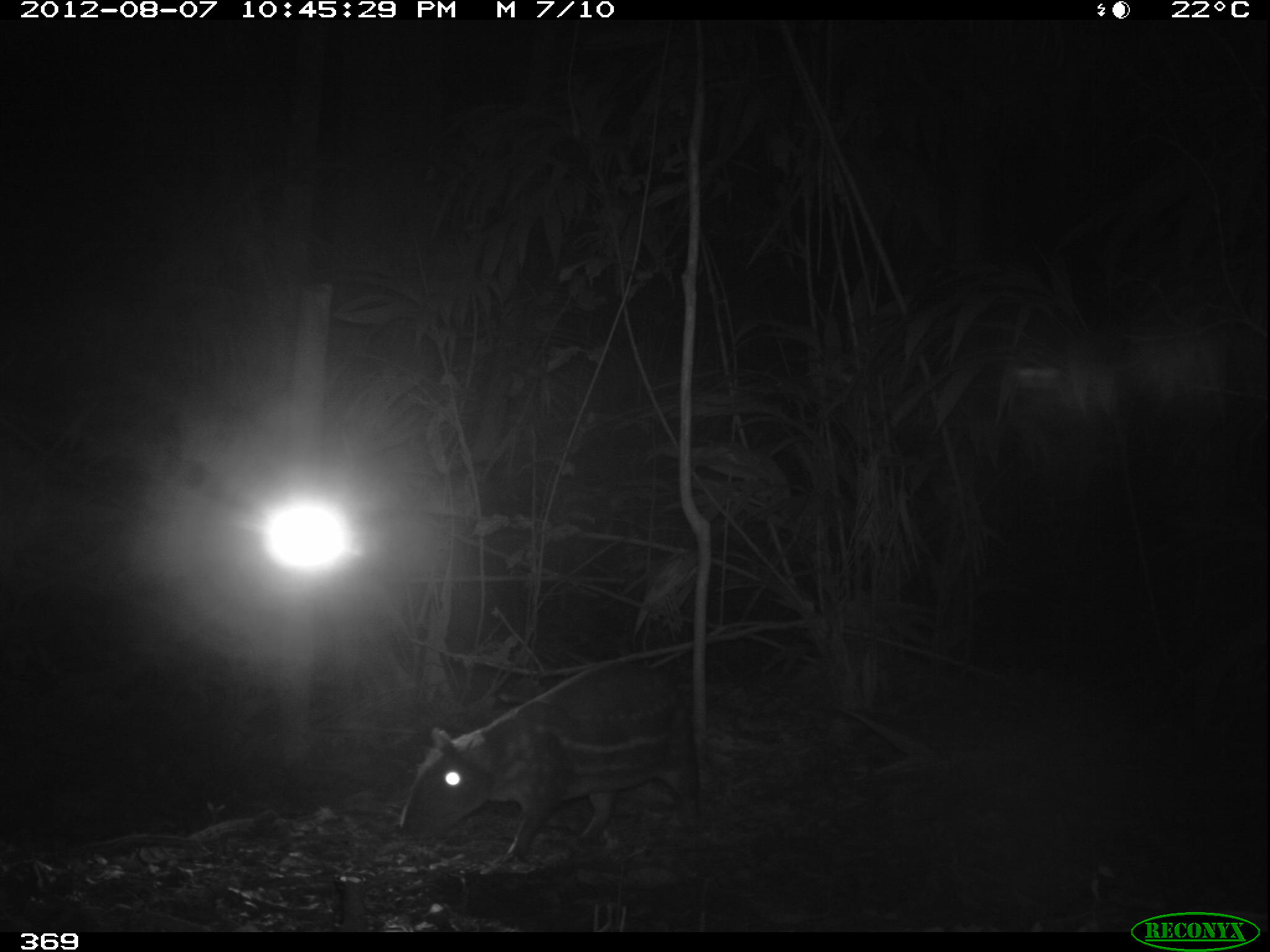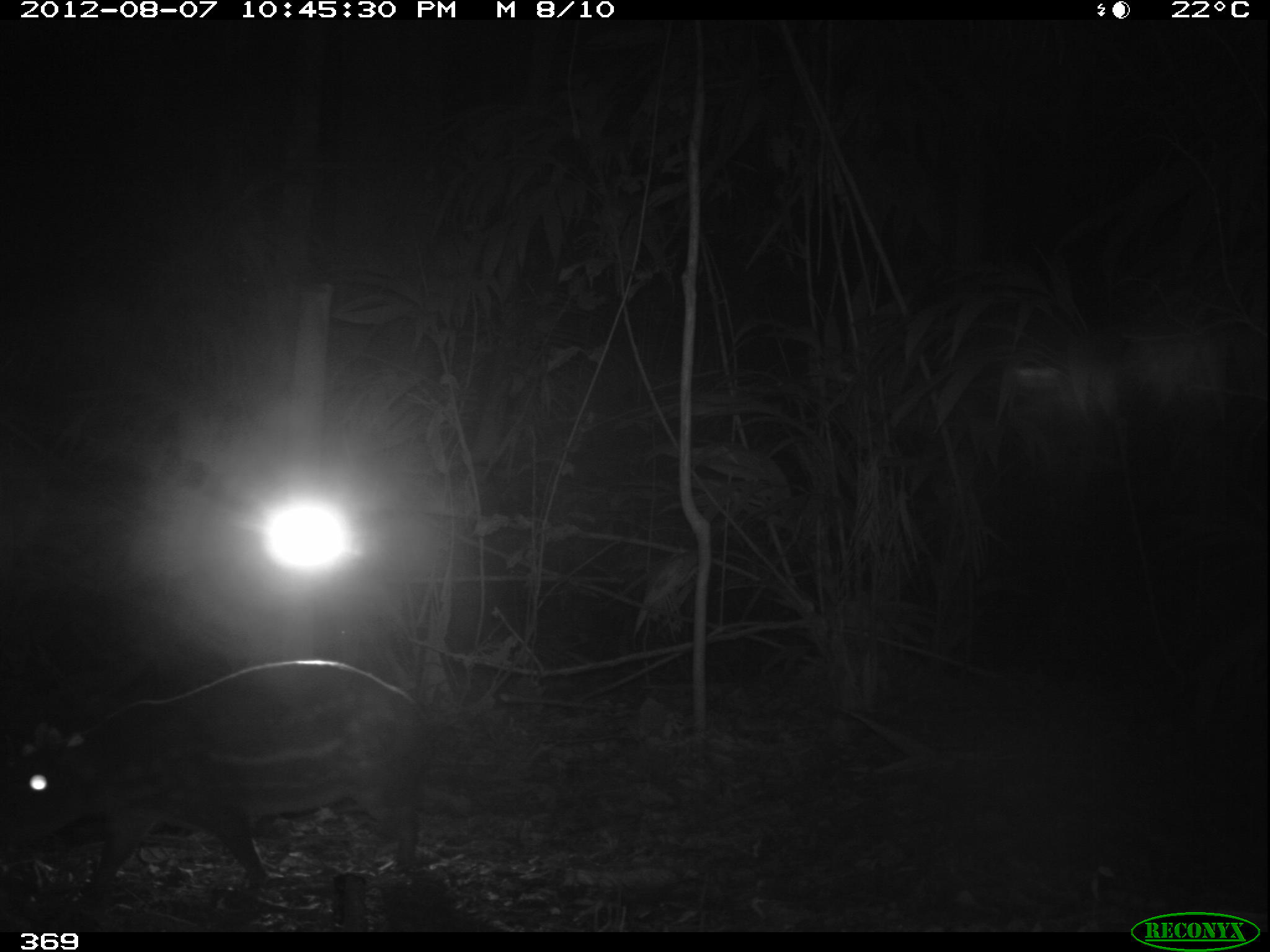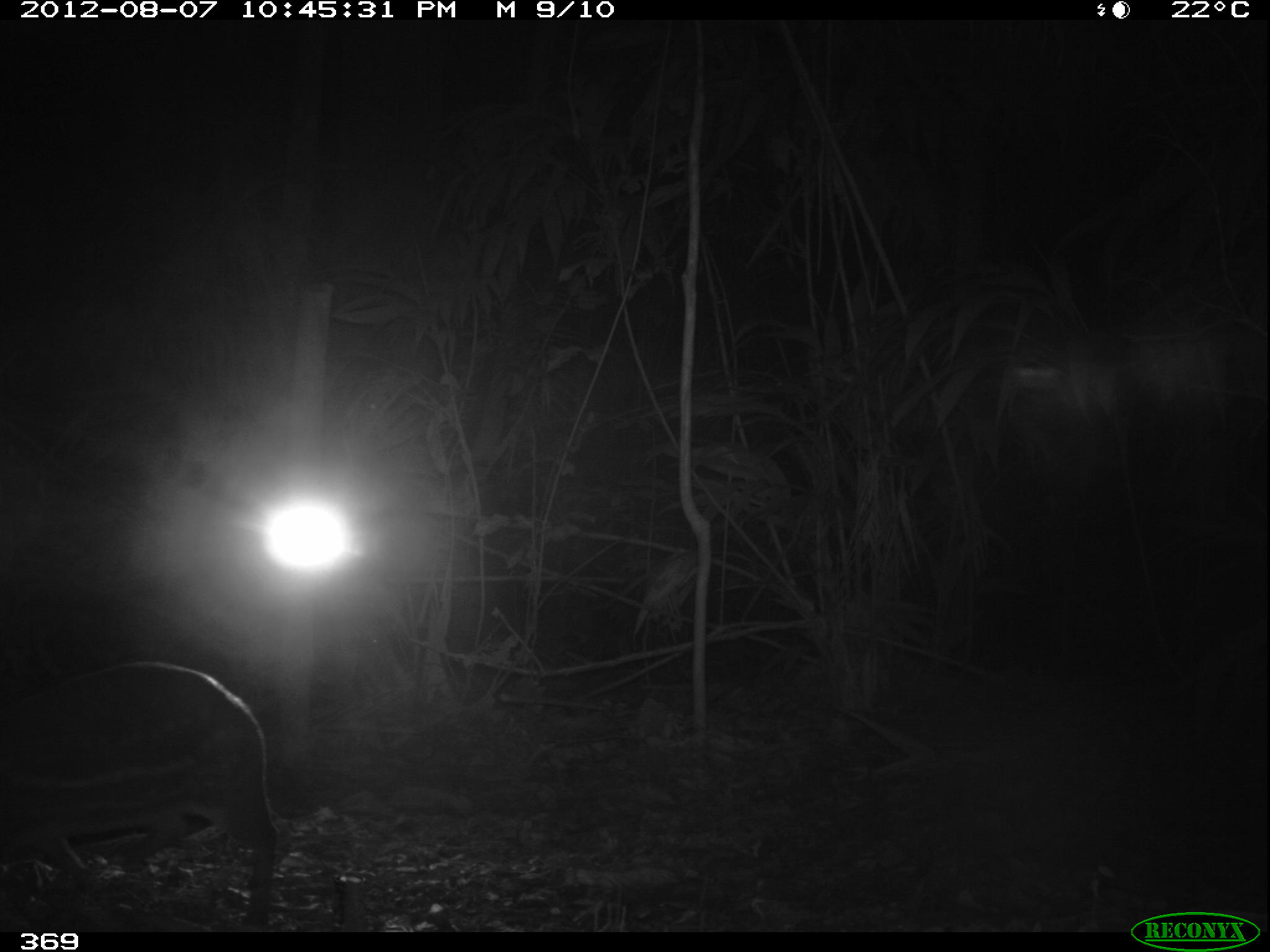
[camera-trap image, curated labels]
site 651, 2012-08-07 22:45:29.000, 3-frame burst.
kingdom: Animalia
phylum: Chordata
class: Mammalia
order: Rodentia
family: Cuniculidae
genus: Cuniculus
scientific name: Cuniculus paca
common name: spotted paca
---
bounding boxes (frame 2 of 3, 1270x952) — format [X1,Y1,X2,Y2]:
cuniculus paca: [0,659,455,914]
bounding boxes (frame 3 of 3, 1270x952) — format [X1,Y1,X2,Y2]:
cuniculus paca: [3,661,279,932]